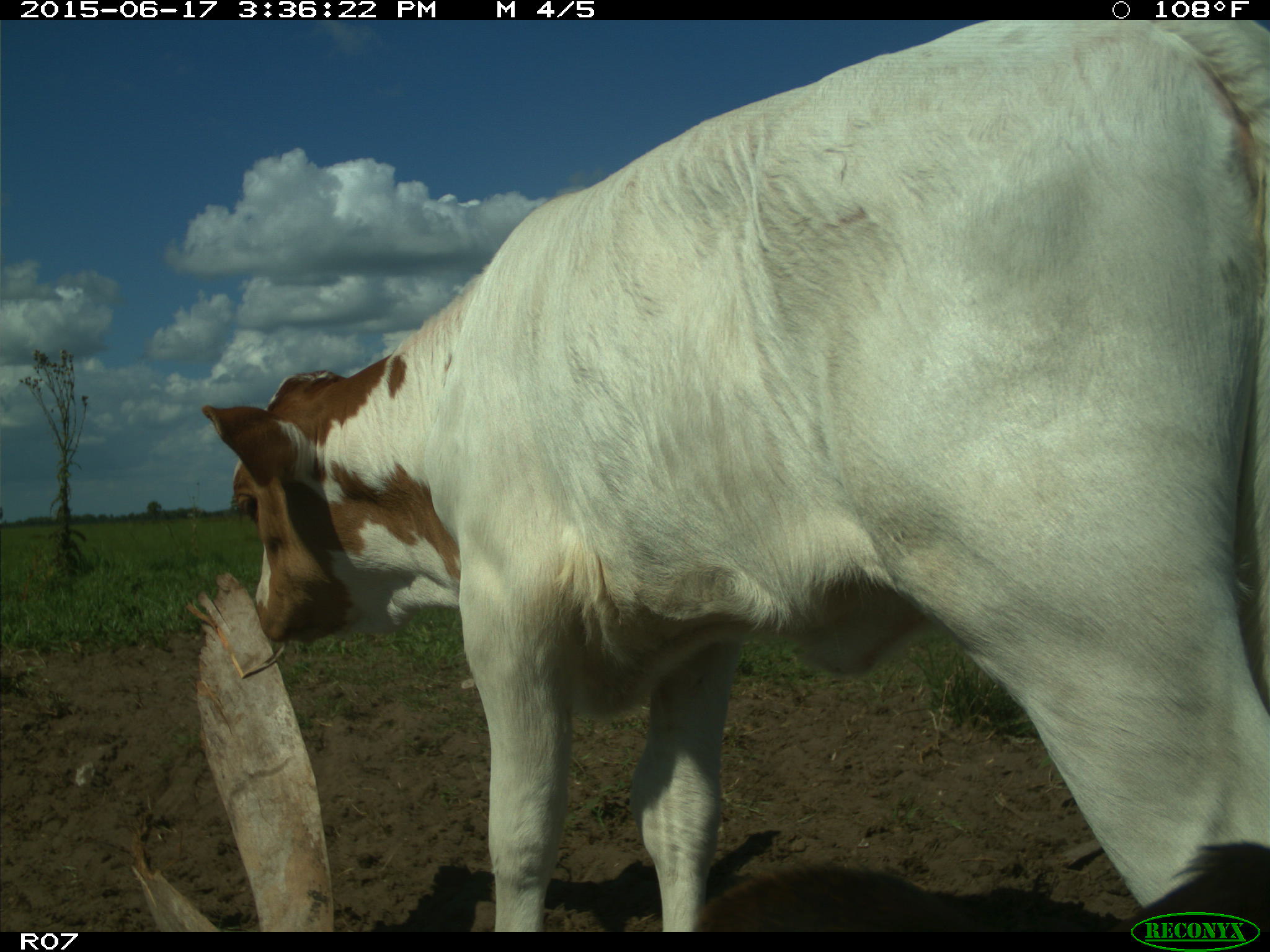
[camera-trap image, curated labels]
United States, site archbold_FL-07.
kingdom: Animalia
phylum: Chordata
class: Mammalia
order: Artiodactyla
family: Bovidae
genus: Bos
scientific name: Bos taurus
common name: domestic cow